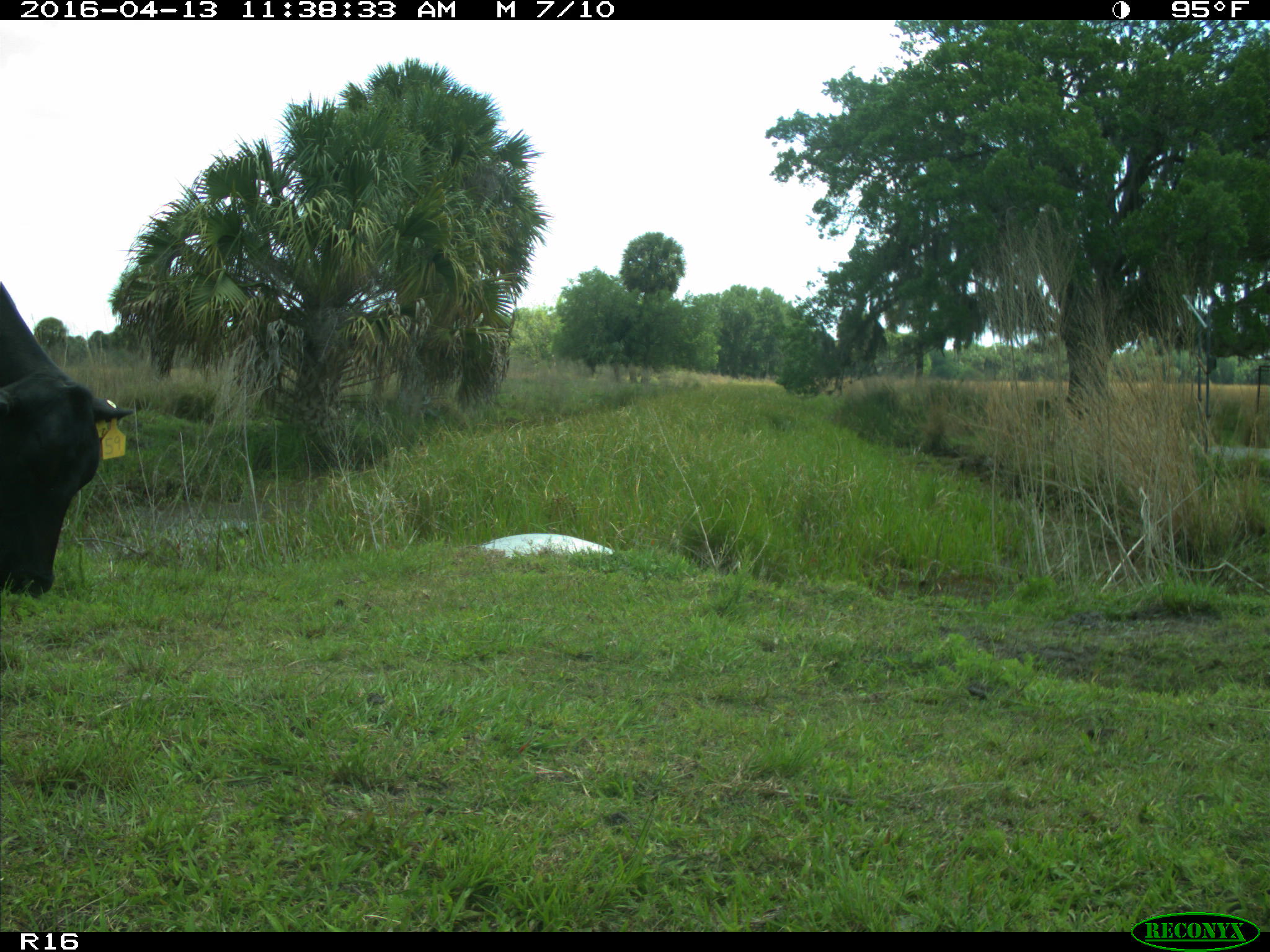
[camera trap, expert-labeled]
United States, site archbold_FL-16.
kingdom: Animalia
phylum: Chordata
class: Mammalia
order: Artiodactyla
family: Bovidae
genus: Bos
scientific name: Bos taurus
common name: domestic cow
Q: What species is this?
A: Bos taurus (domestic cow).